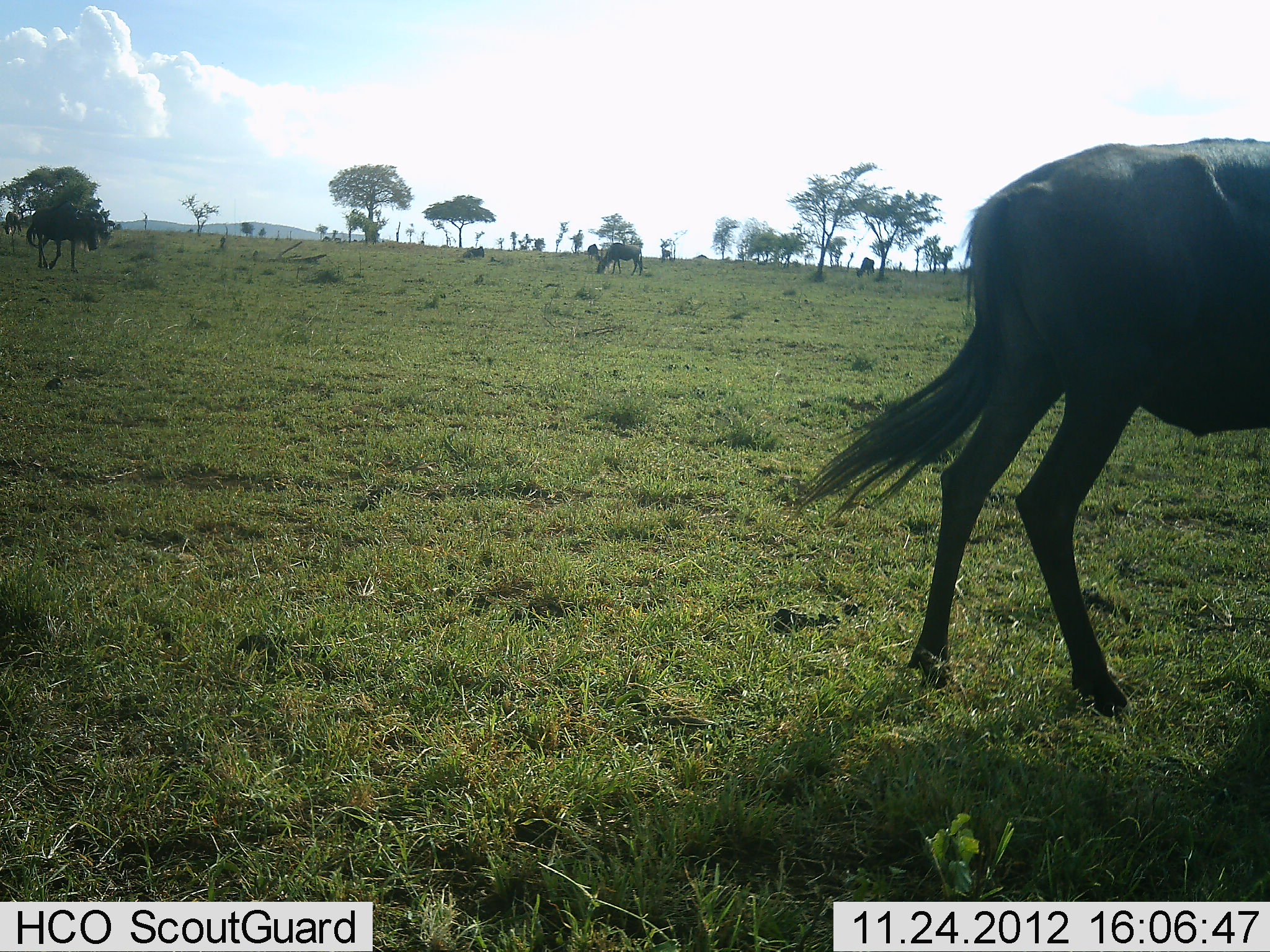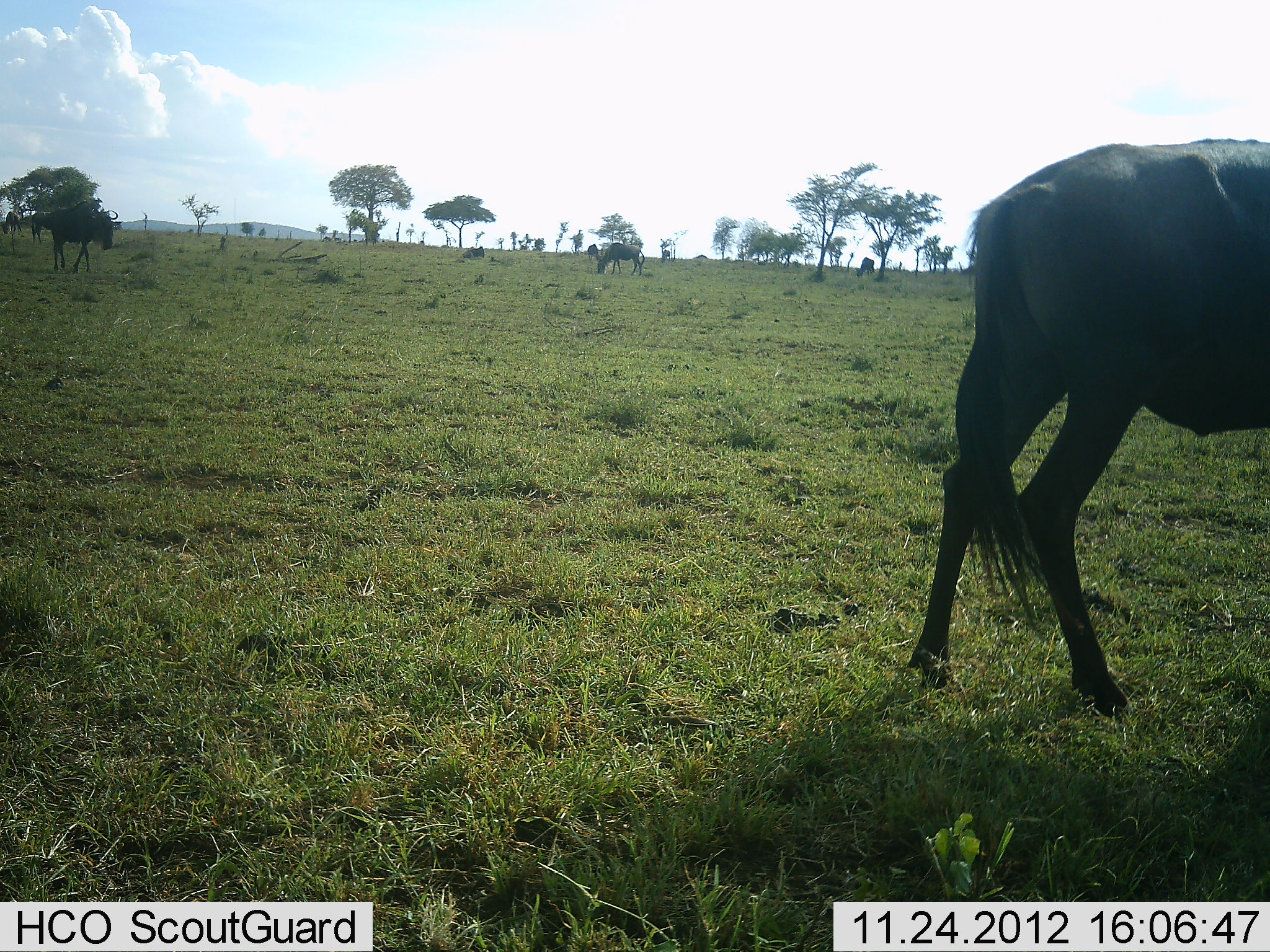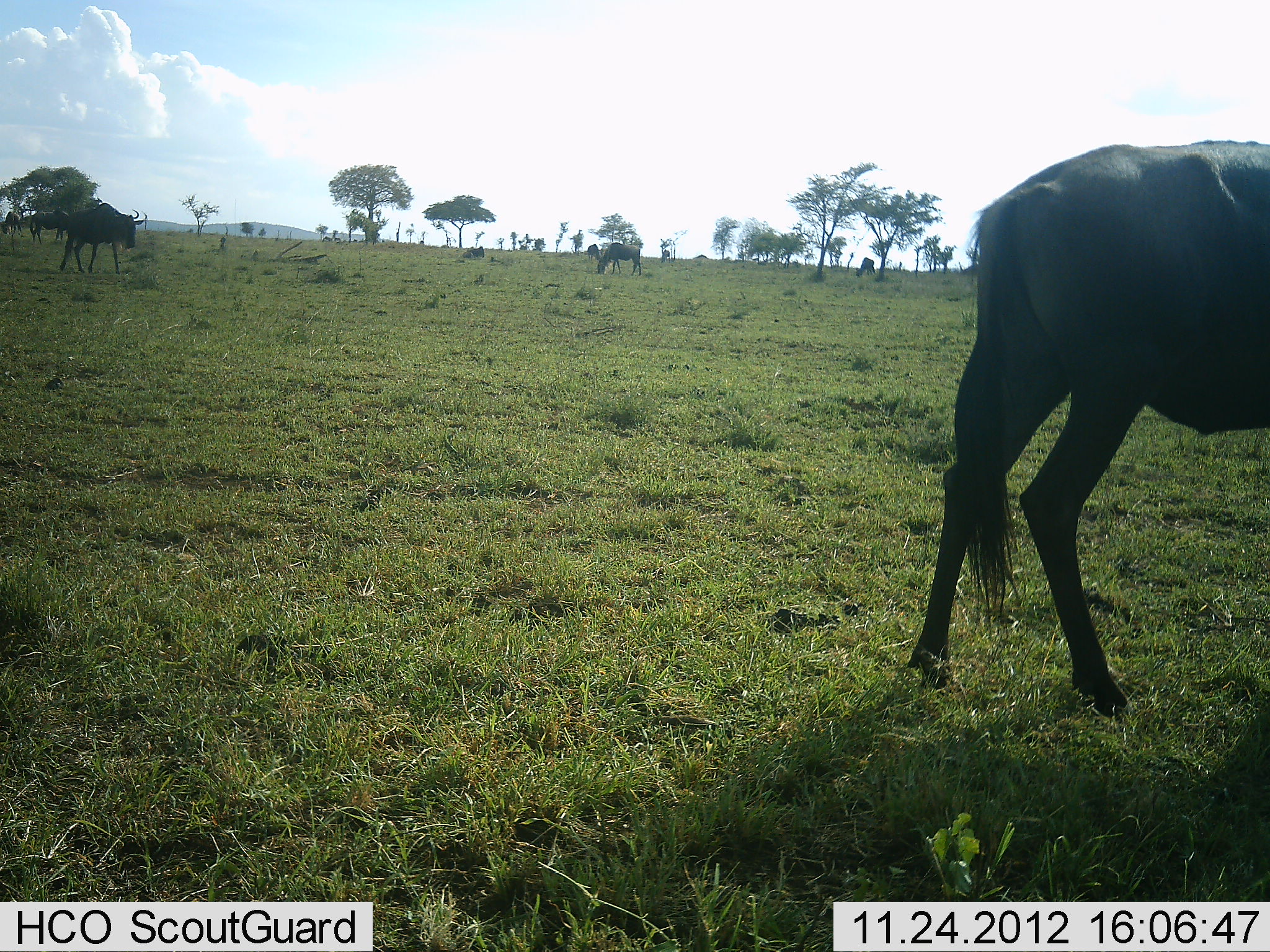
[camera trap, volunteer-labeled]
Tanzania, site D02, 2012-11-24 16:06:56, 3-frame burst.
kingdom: Animalia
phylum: Chordata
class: Mammalia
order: Artiodactyla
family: Bovidae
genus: Connochaetes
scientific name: Connochaetes taurinus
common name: blue wildebeest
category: wildebeest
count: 3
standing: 44%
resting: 4%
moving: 70%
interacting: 0%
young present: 0%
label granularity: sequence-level